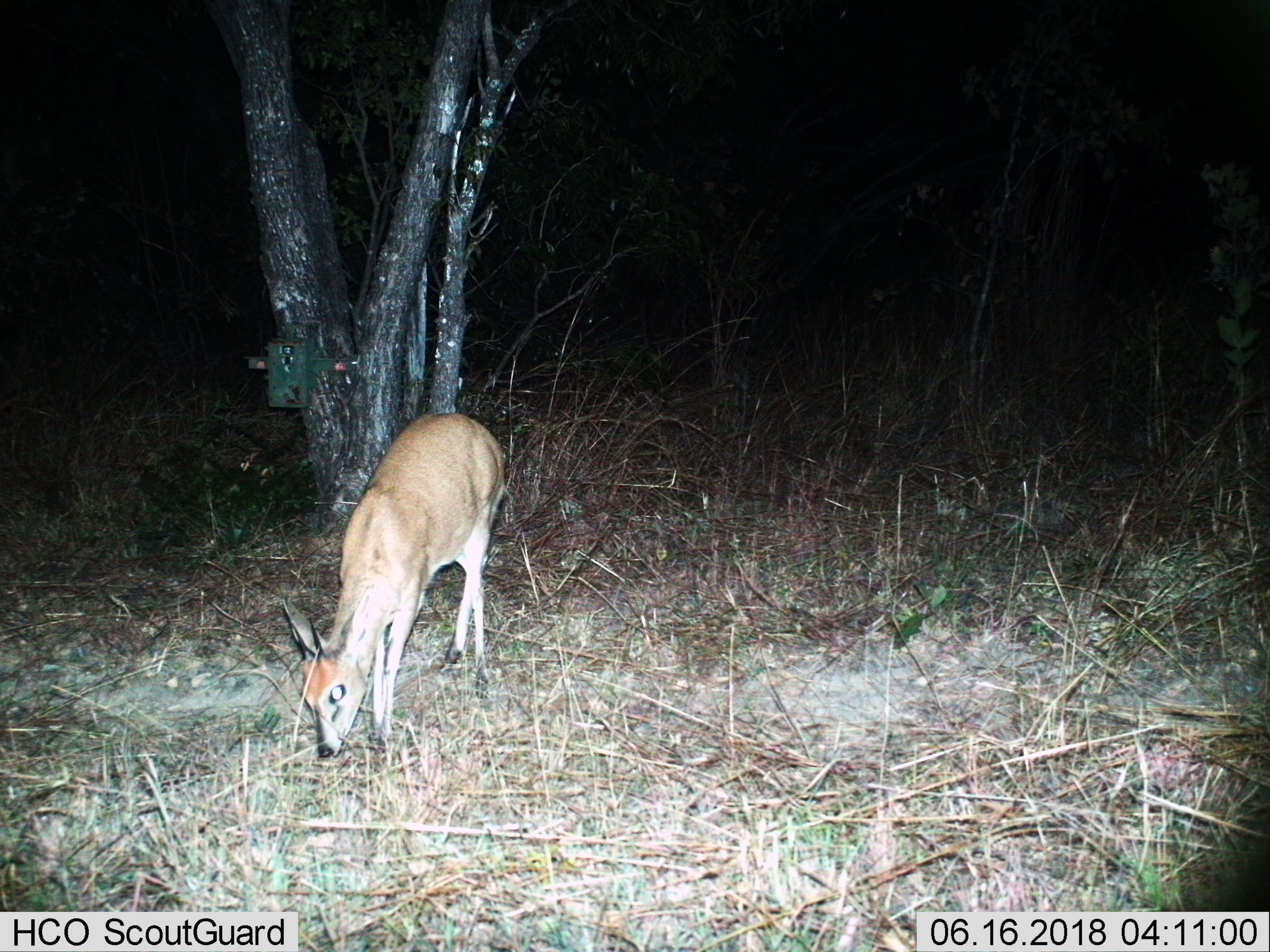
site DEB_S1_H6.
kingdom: Animalia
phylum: Chordata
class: Mammalia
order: Artiodactyla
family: Bovidae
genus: Sylvicapra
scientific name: Sylvicapra grimmia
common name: common duiker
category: duikercommongrey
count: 1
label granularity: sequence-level